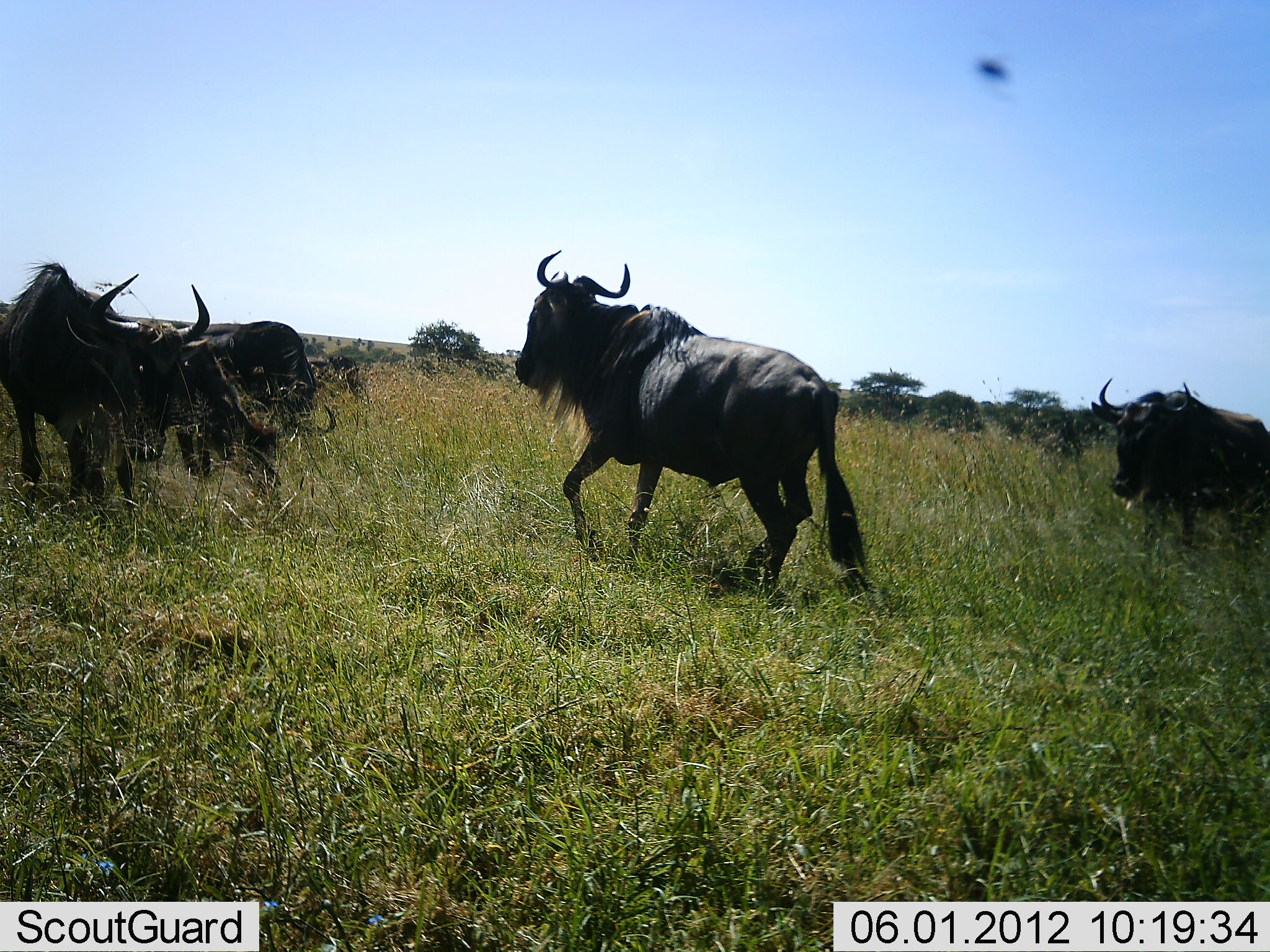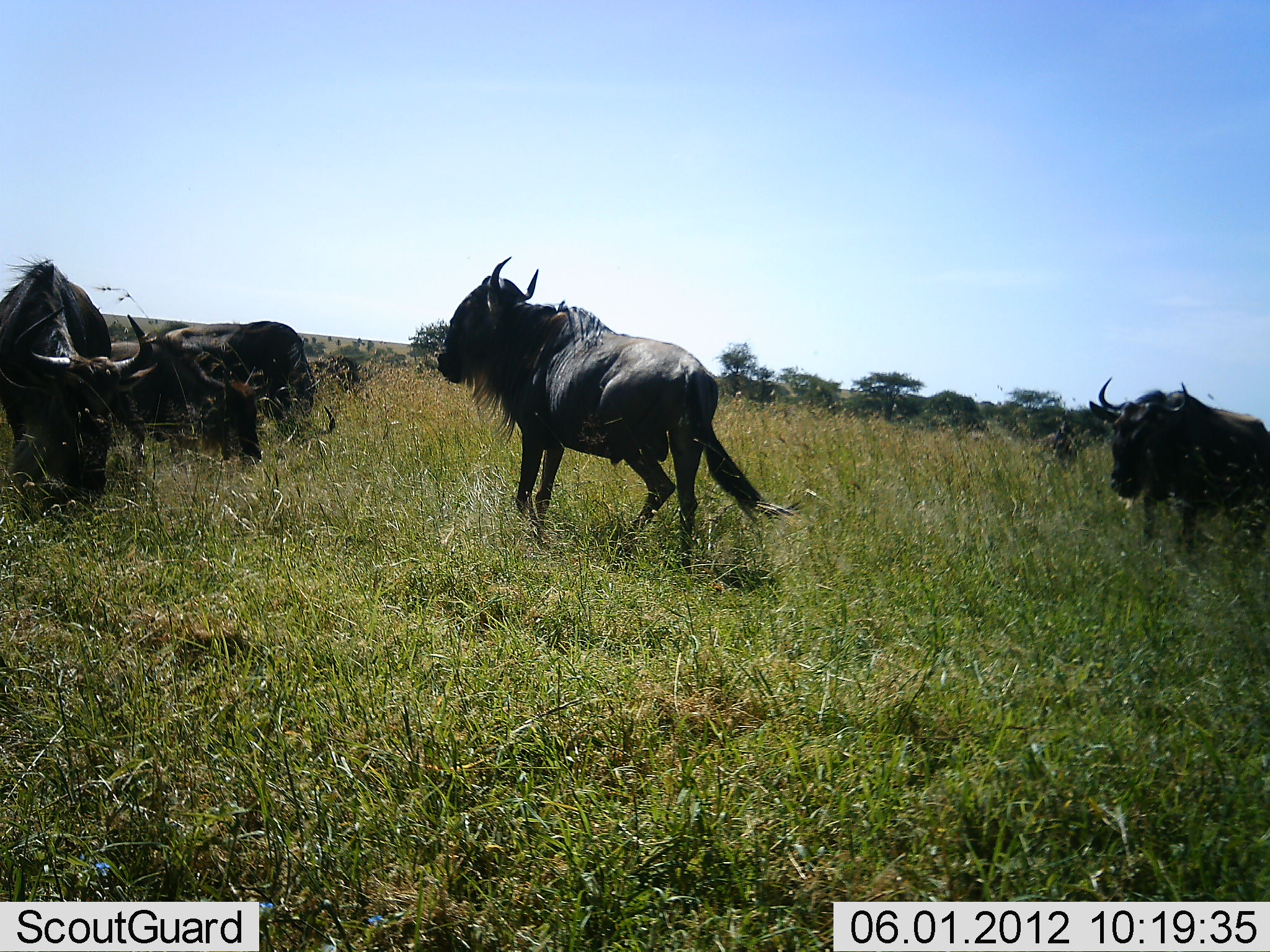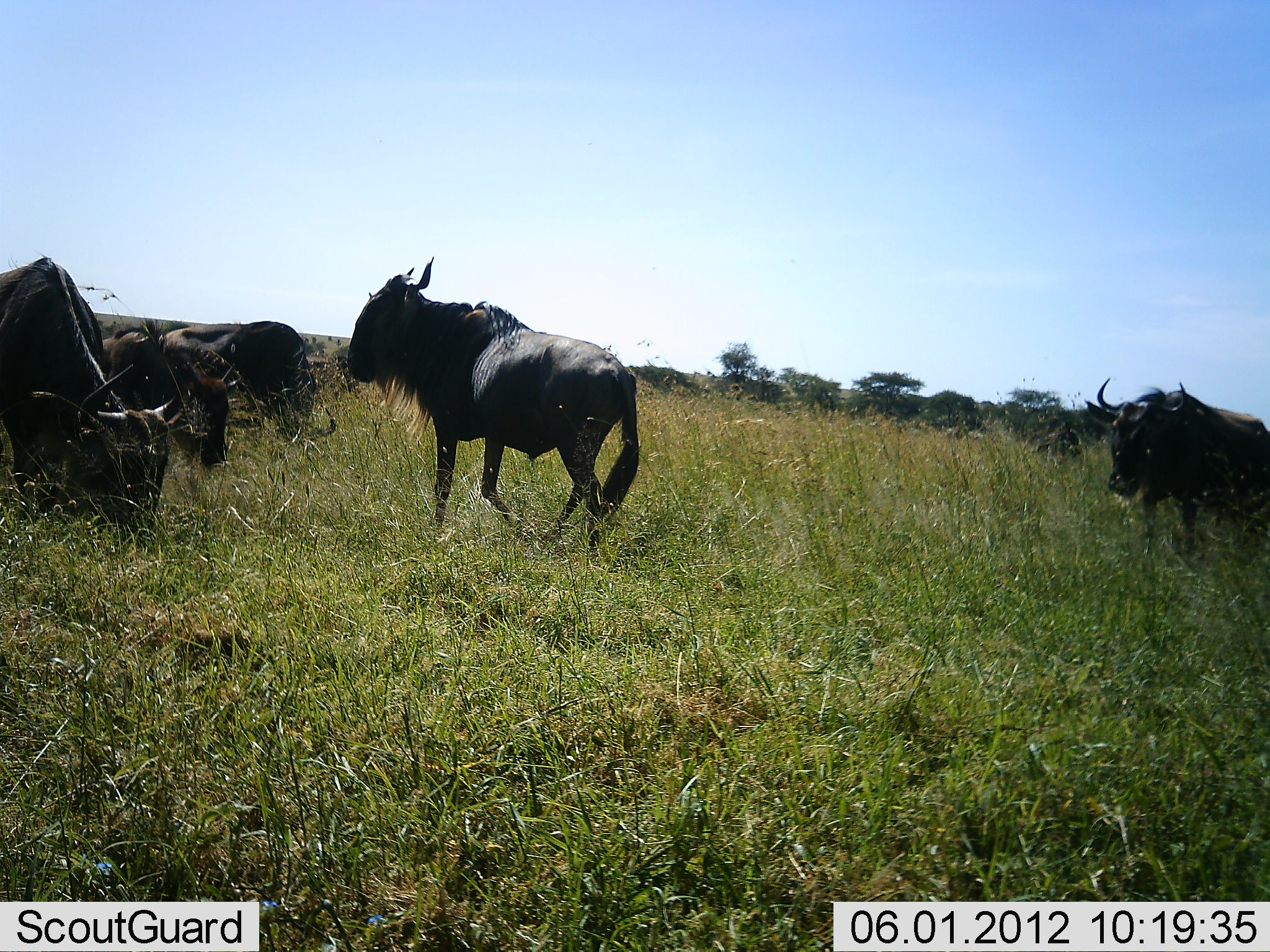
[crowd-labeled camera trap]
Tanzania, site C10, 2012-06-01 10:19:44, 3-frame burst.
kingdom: Animalia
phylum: Chordata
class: Mammalia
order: Artiodactyla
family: Bovidae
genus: Connochaetes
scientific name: Connochaetes taurinus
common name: blue wildebeest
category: wildebeest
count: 6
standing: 45%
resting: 0%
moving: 82%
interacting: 18%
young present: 0%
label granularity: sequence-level